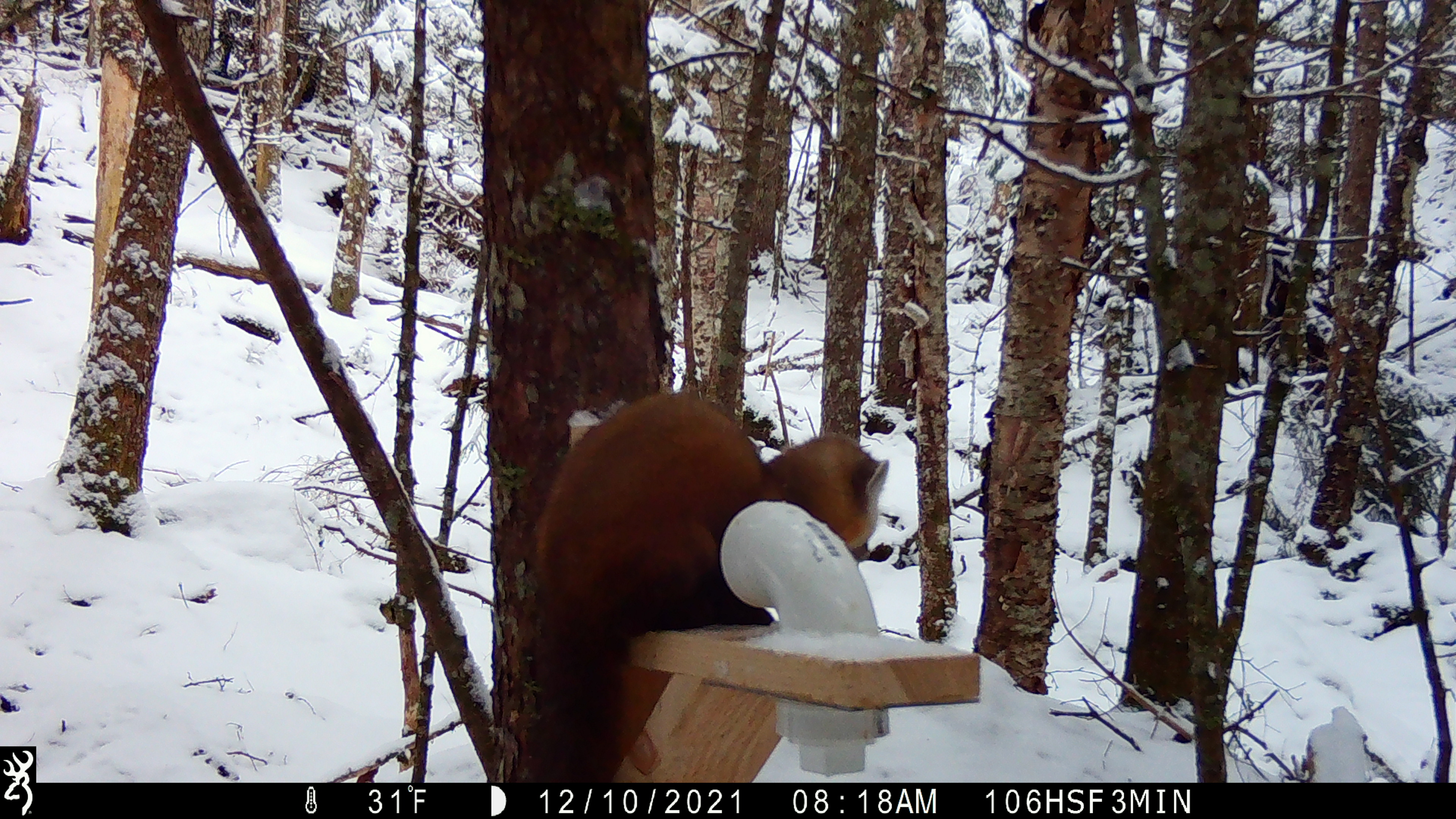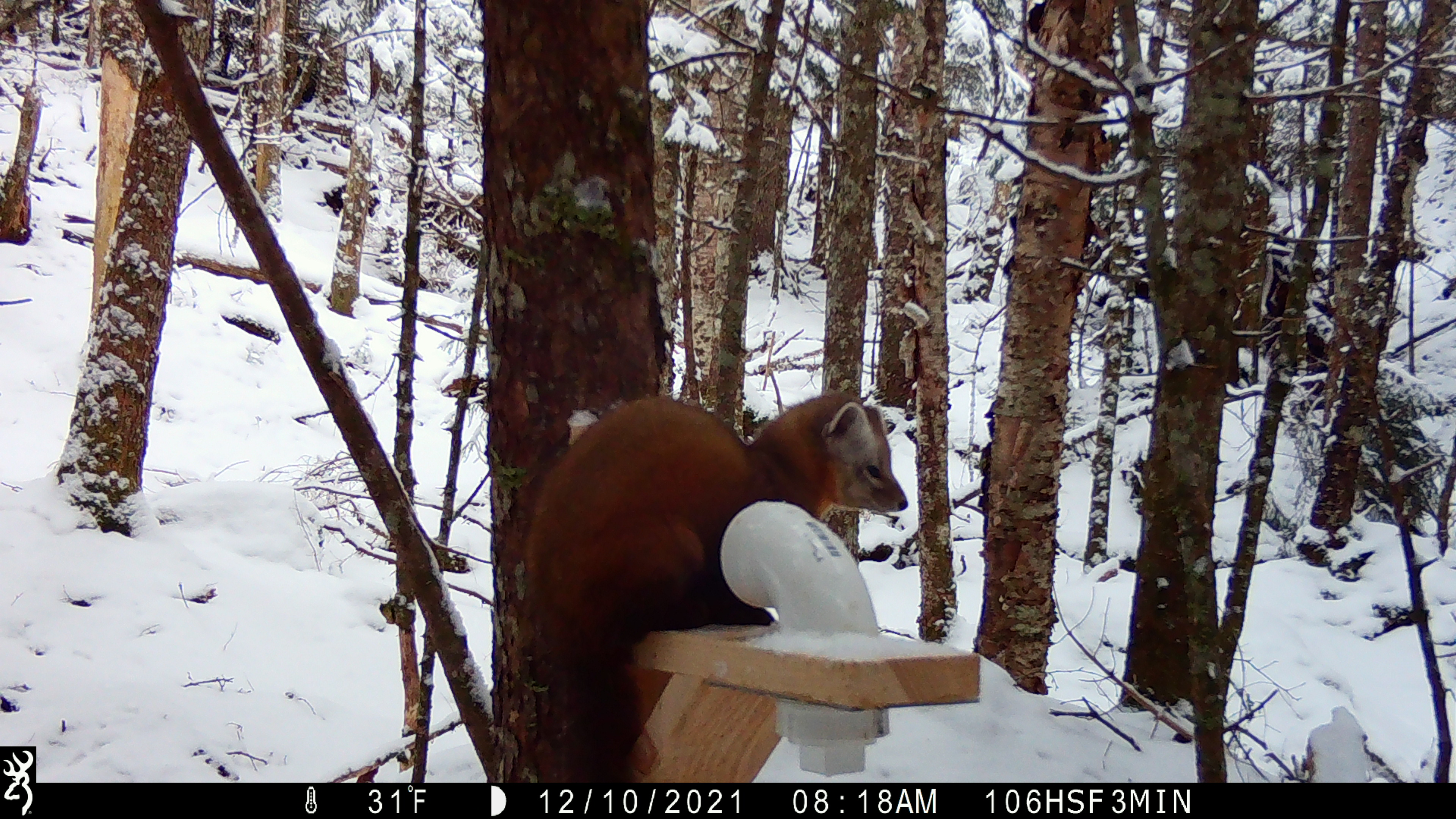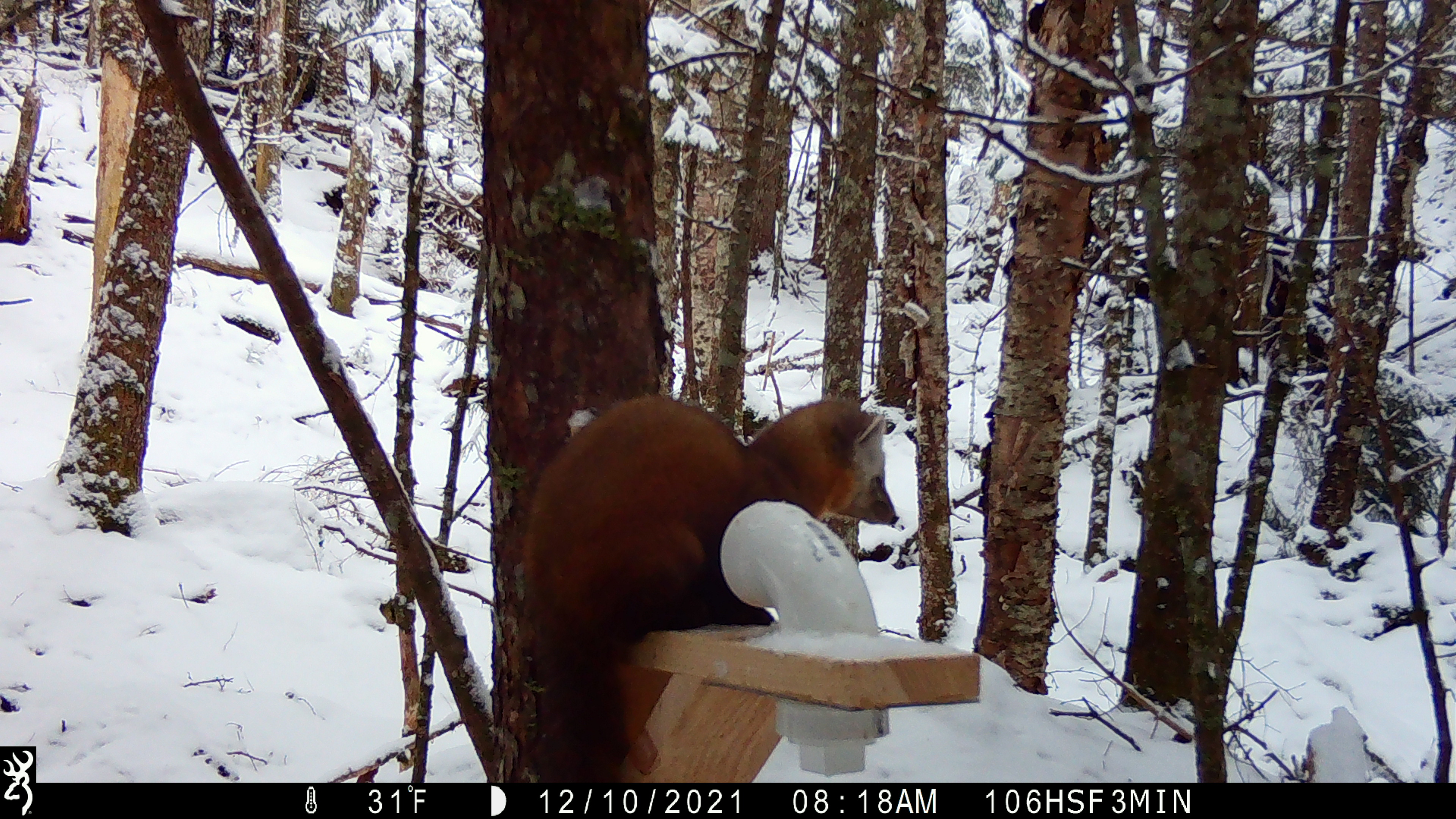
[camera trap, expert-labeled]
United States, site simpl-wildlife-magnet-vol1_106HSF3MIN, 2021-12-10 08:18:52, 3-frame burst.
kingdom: Animalia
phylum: Chordata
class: Mammalia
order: Carnivora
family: Mustelidae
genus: Martes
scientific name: Martes americana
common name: american marten